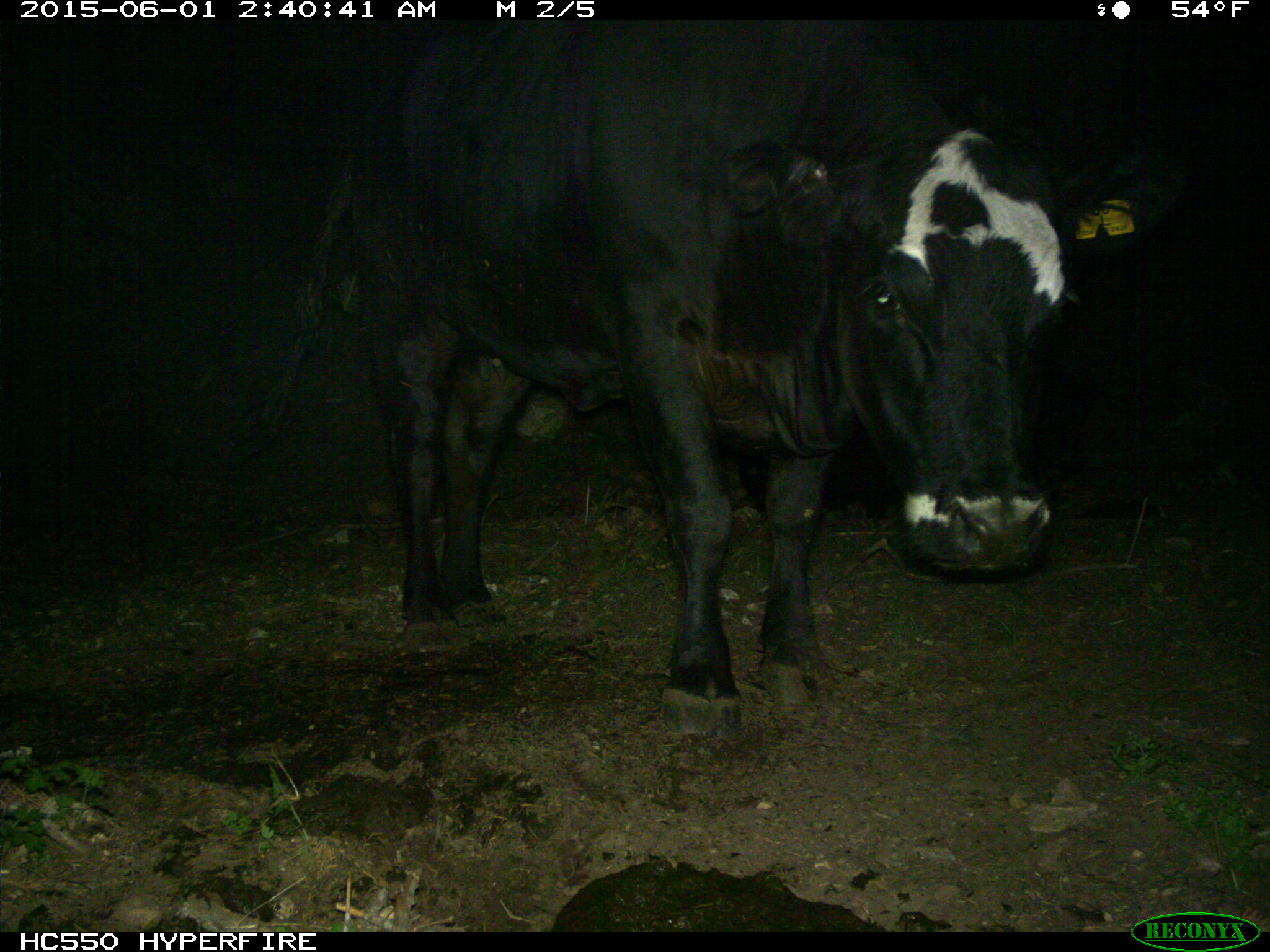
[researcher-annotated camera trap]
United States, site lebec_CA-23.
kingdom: Animalia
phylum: Chordata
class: Mammalia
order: Artiodactyla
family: Bovidae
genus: Bos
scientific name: Bos taurus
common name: domestic cow